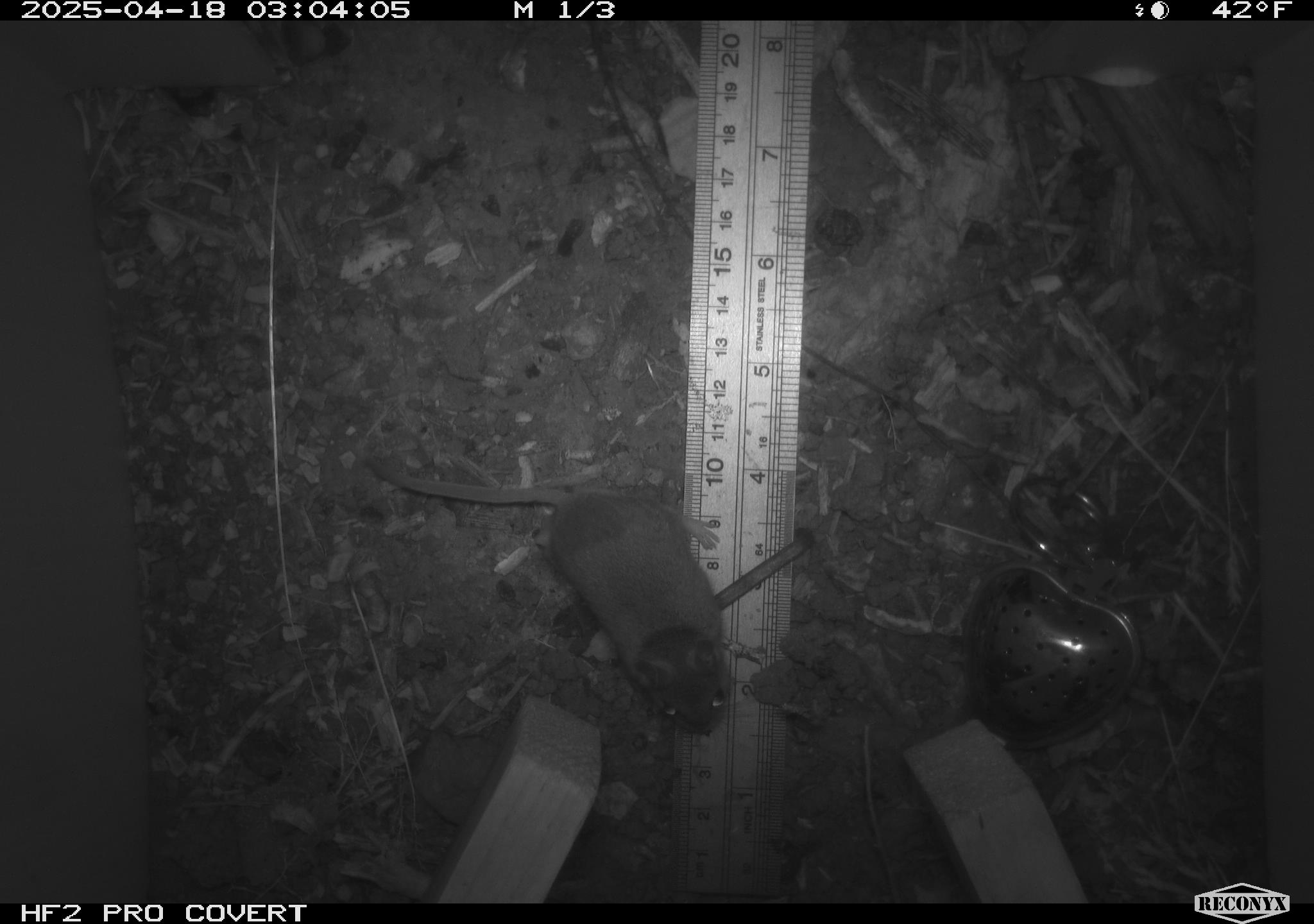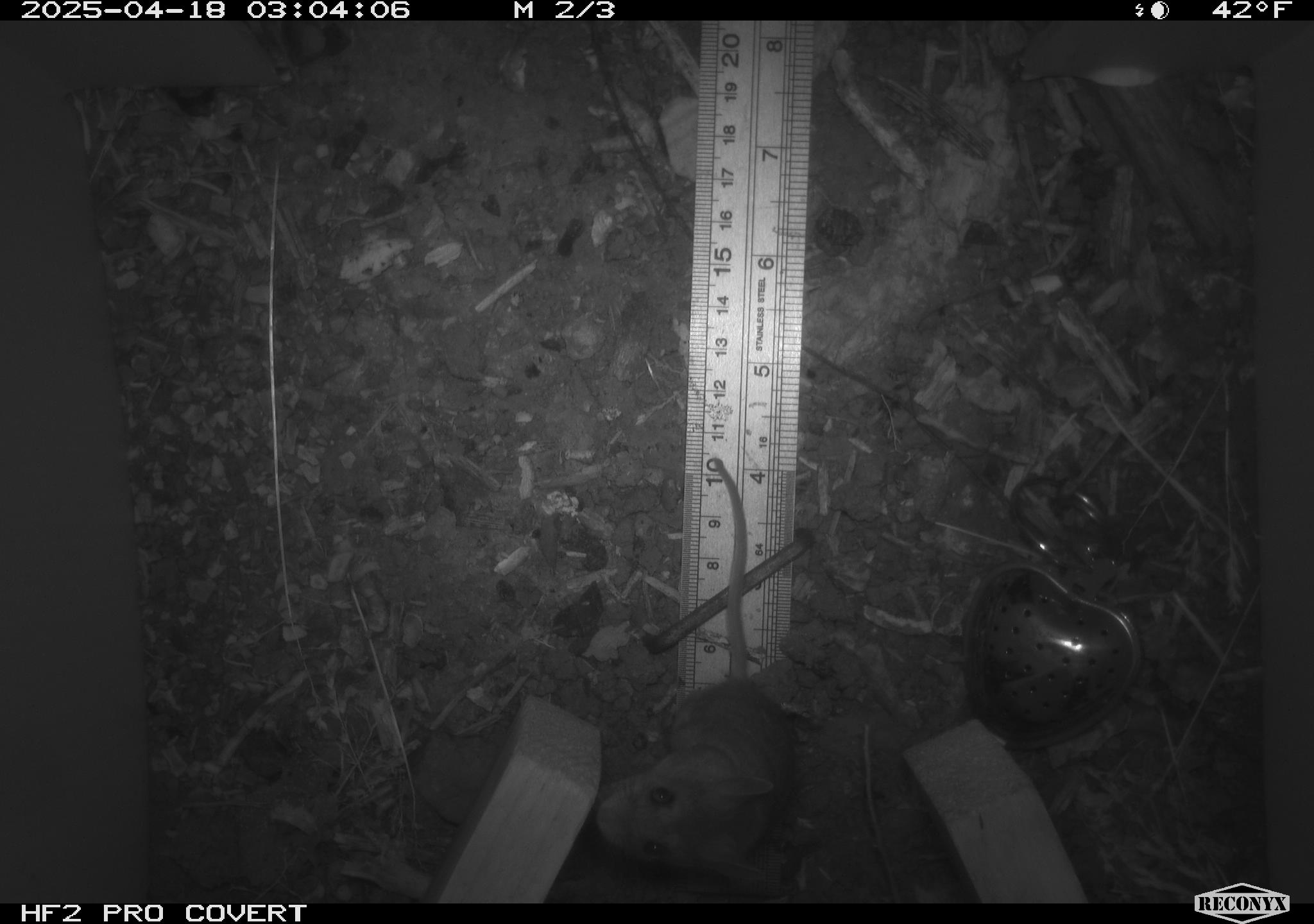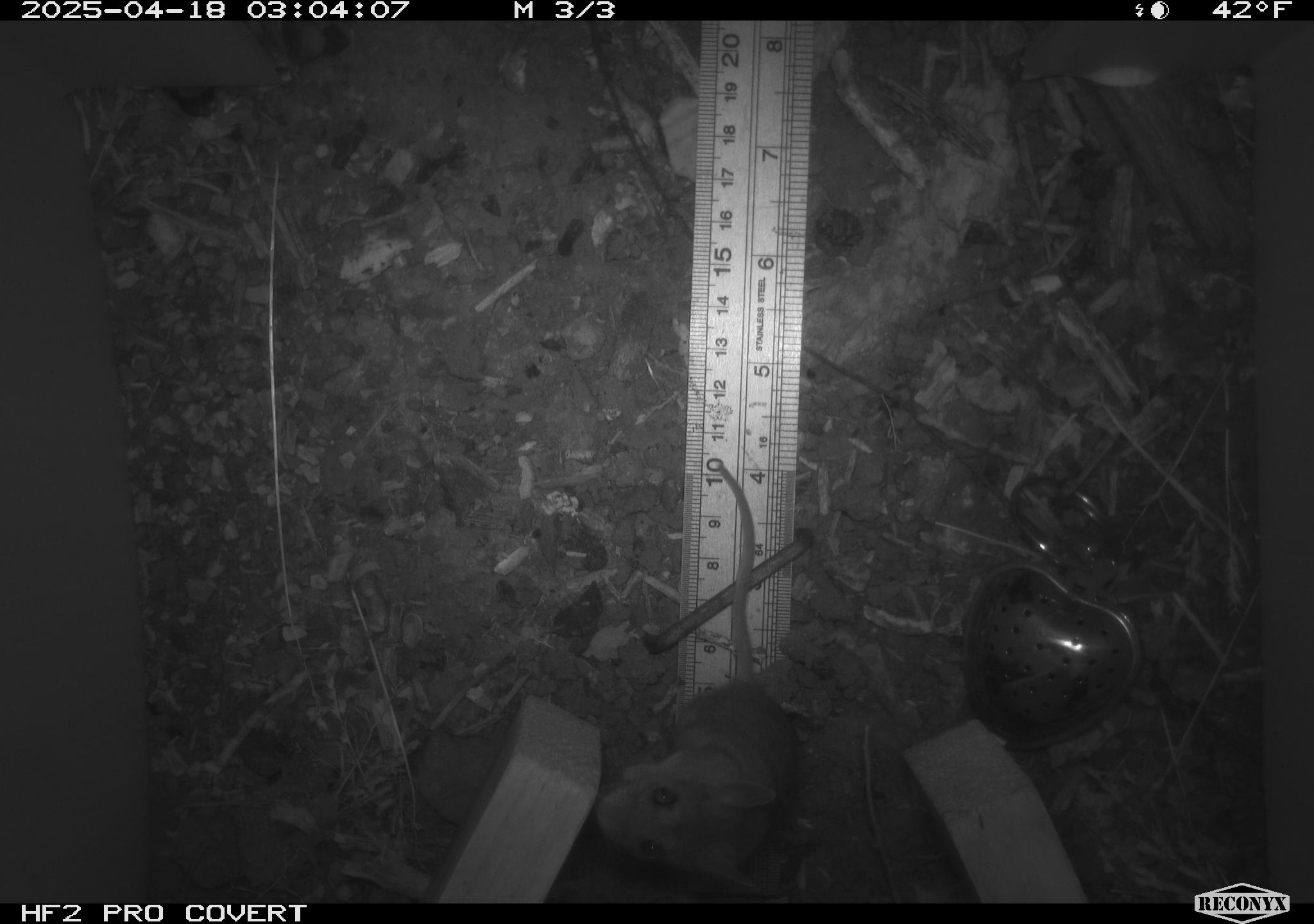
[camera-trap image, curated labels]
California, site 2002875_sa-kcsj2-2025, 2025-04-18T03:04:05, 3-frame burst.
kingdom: Animalia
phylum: Chordata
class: Mammalia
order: Rodentia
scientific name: Rodentia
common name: rodent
Rodent (Rodentia).